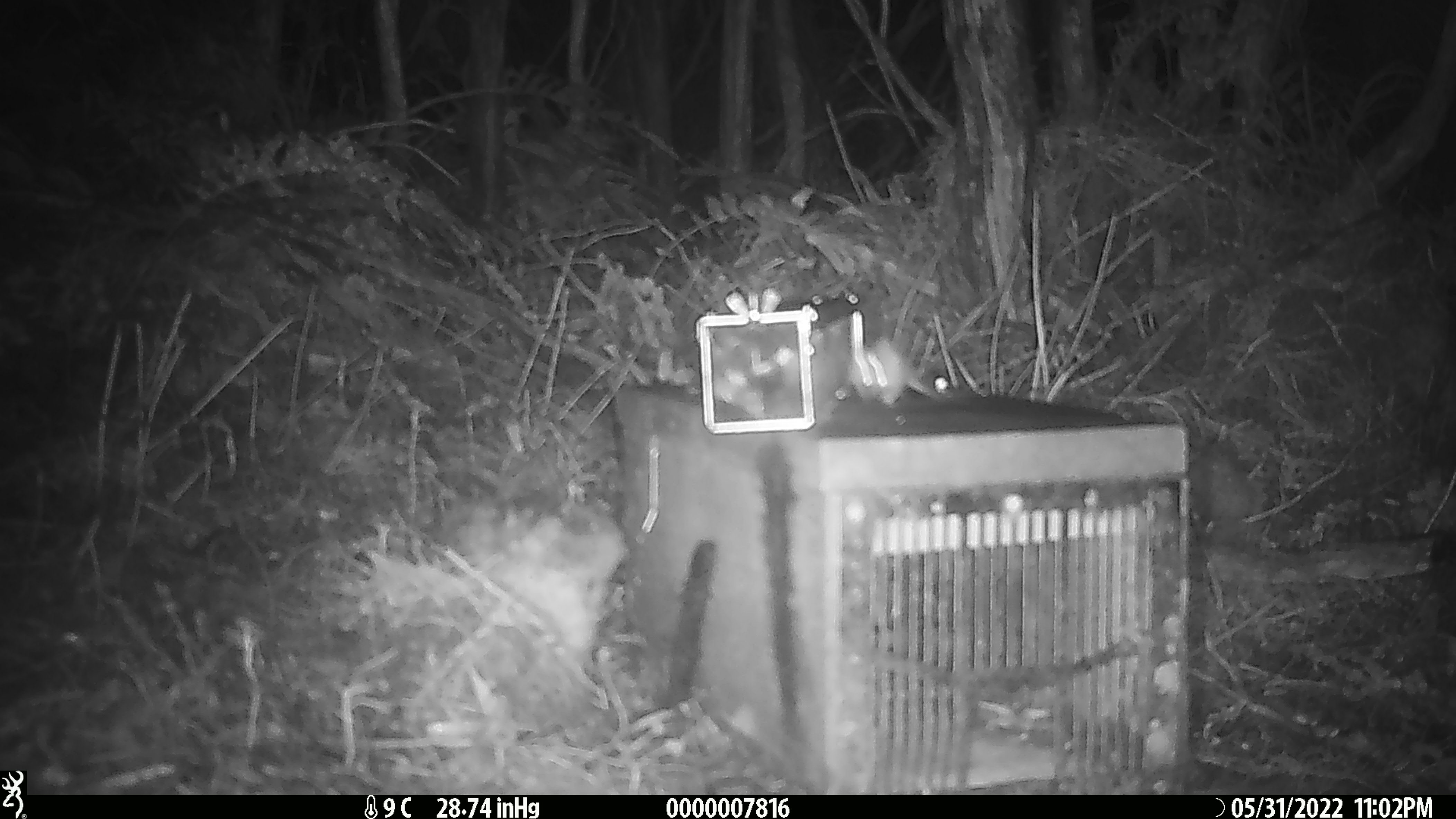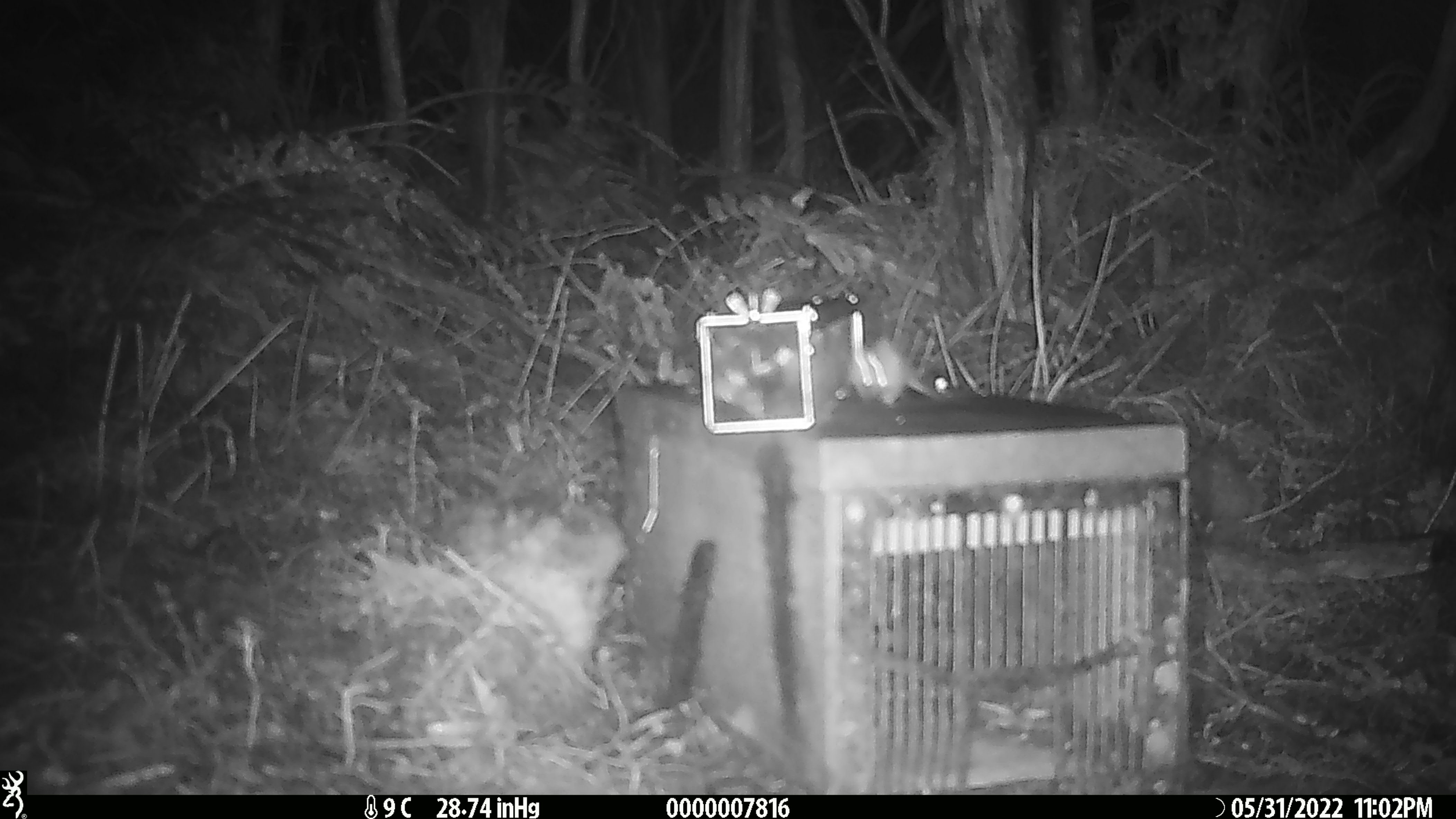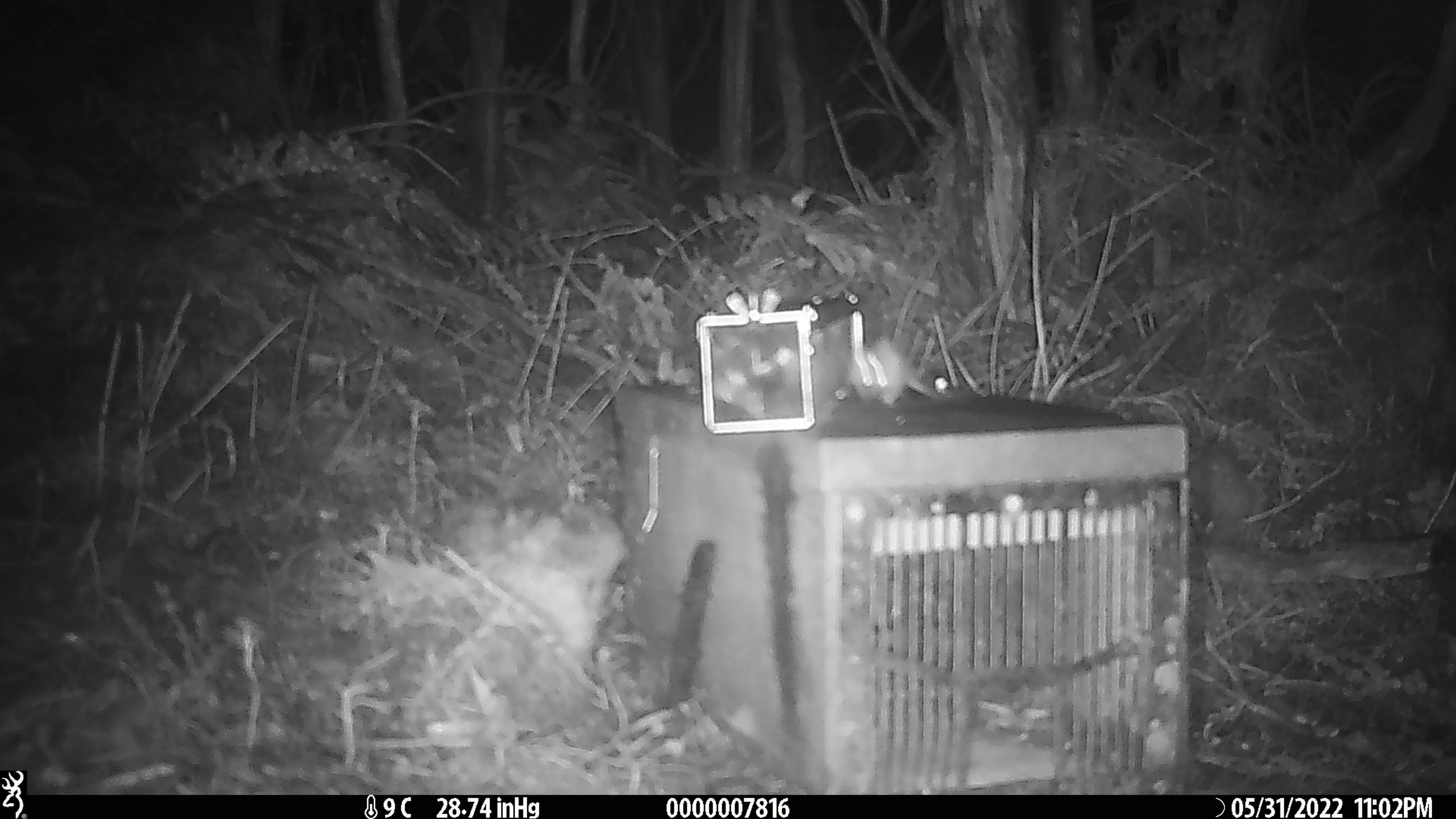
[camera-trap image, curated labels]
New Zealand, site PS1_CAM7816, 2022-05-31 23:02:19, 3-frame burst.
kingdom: Animalia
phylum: Chordata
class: Mammalia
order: Rodentia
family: Muridae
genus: Mus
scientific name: Mus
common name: mouse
Mouse (Mus).